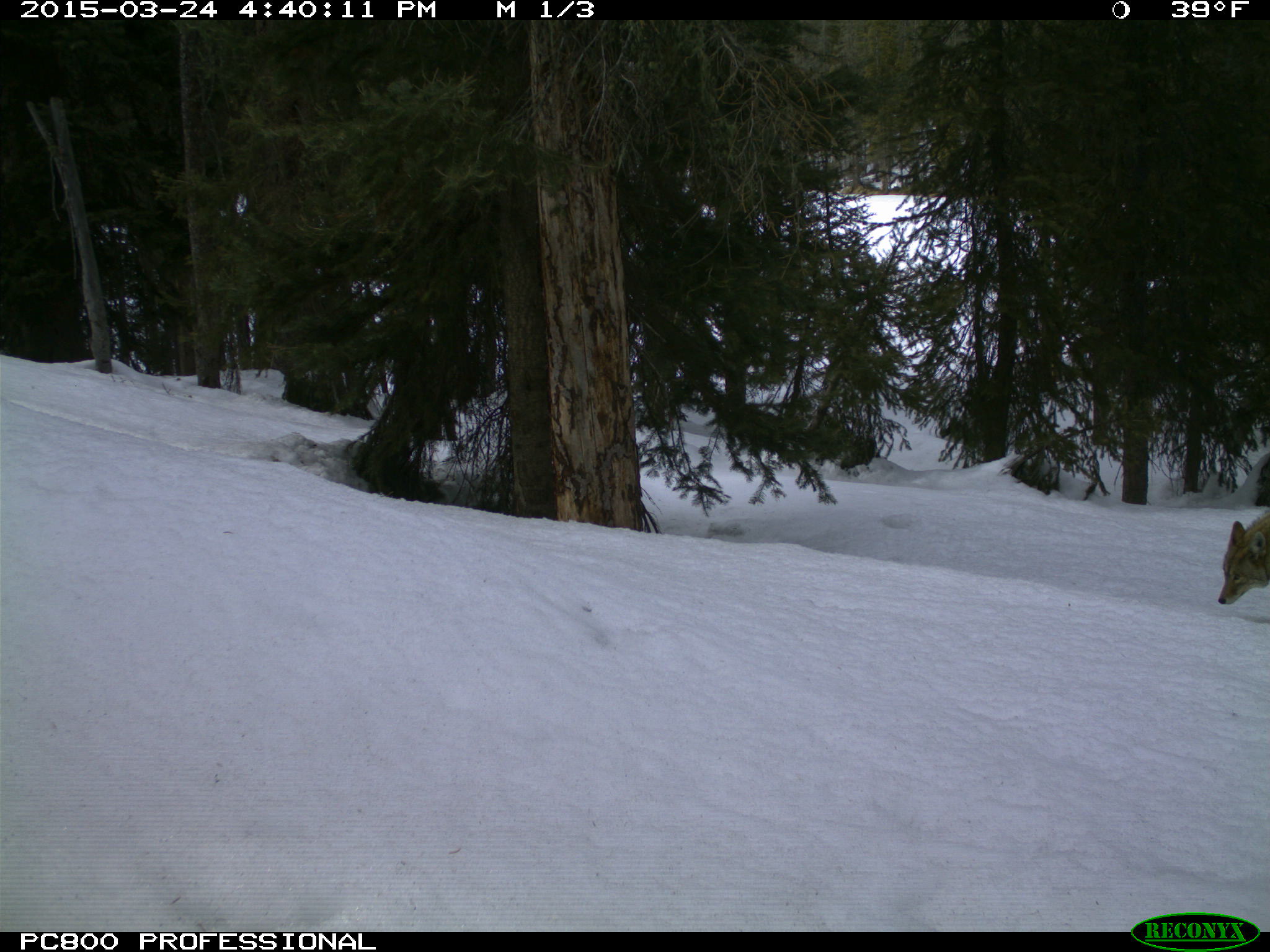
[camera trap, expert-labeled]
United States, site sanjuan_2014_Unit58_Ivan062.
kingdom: Animalia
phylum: Chordata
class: Mammalia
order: Carnivora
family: Canidae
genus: Canis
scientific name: Canis latrans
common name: coyote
Canis latrans (coyote).